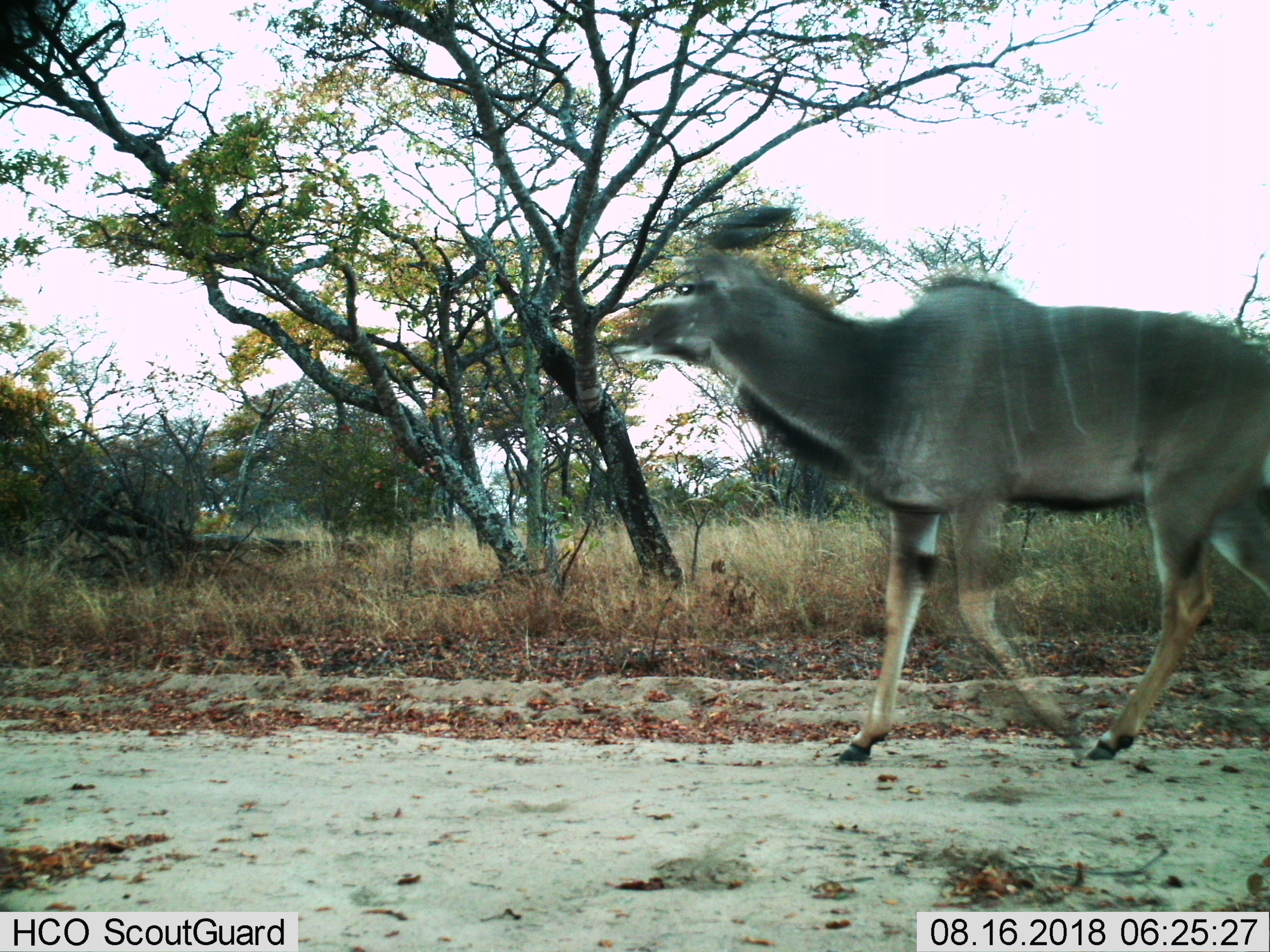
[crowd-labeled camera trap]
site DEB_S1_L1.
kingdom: Animalia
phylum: Chordata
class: Mammalia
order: Artiodactyla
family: Bovidae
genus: Tragelaphus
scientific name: Tragelaphus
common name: kudu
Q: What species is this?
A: Kudu (Tragelaphus).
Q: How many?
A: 1.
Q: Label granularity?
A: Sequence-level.